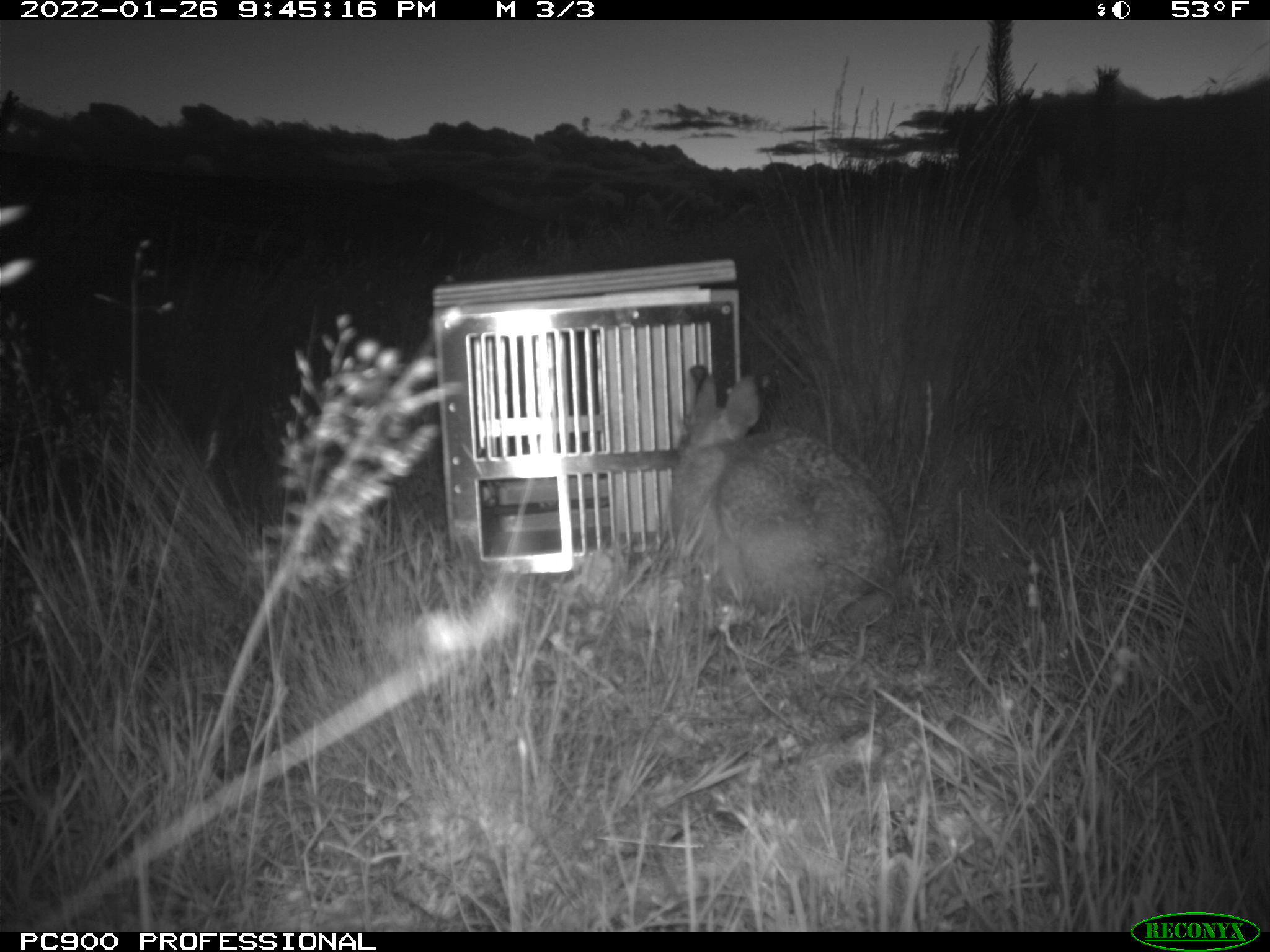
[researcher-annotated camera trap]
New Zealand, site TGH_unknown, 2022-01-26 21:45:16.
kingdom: Animalia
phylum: Chordata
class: Mammalia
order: Lagomorpha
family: Leporidae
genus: Lepus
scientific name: Lepus europaeus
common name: brown hare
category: hare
Hare (brown hare) (Lepus europaeus).